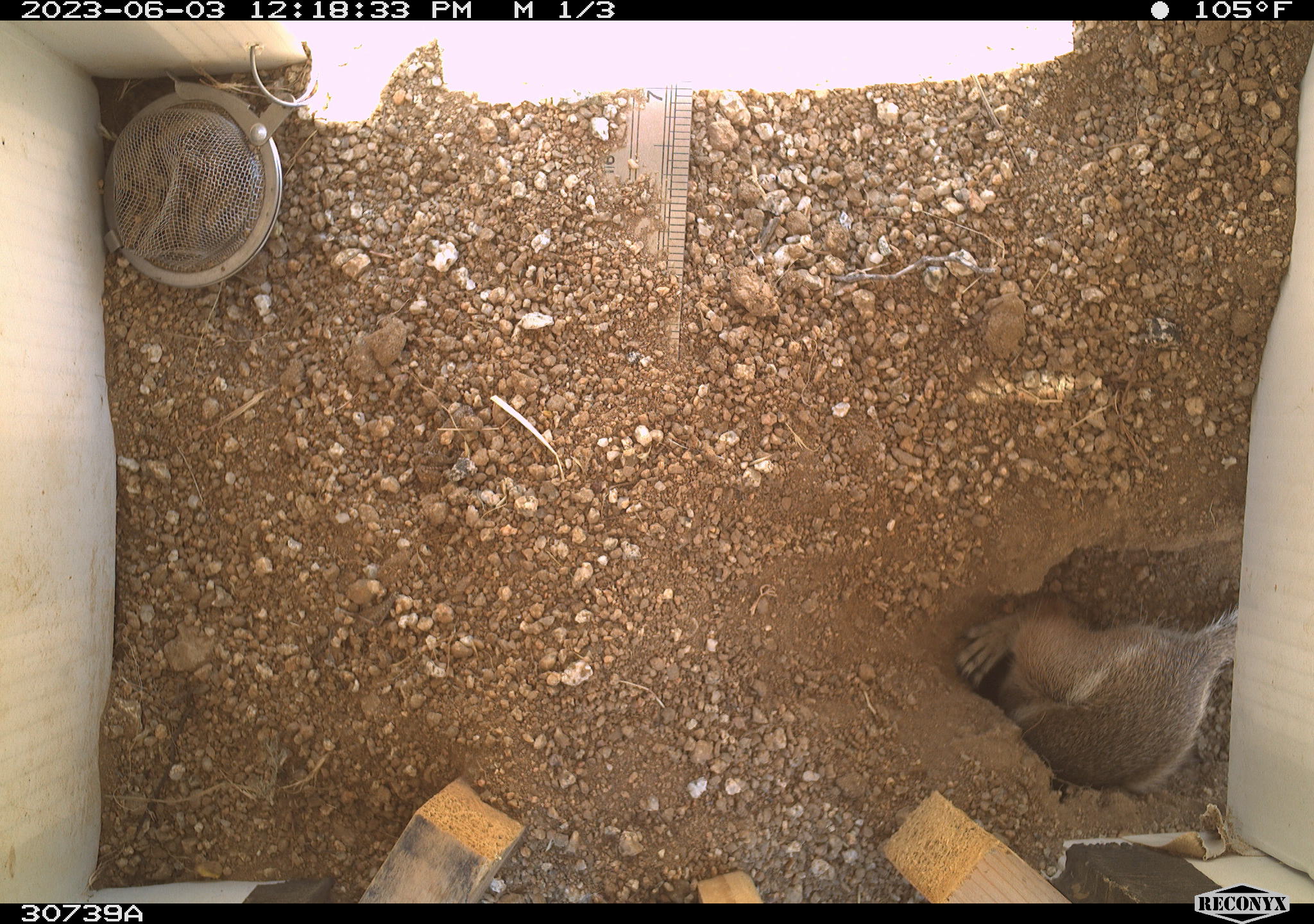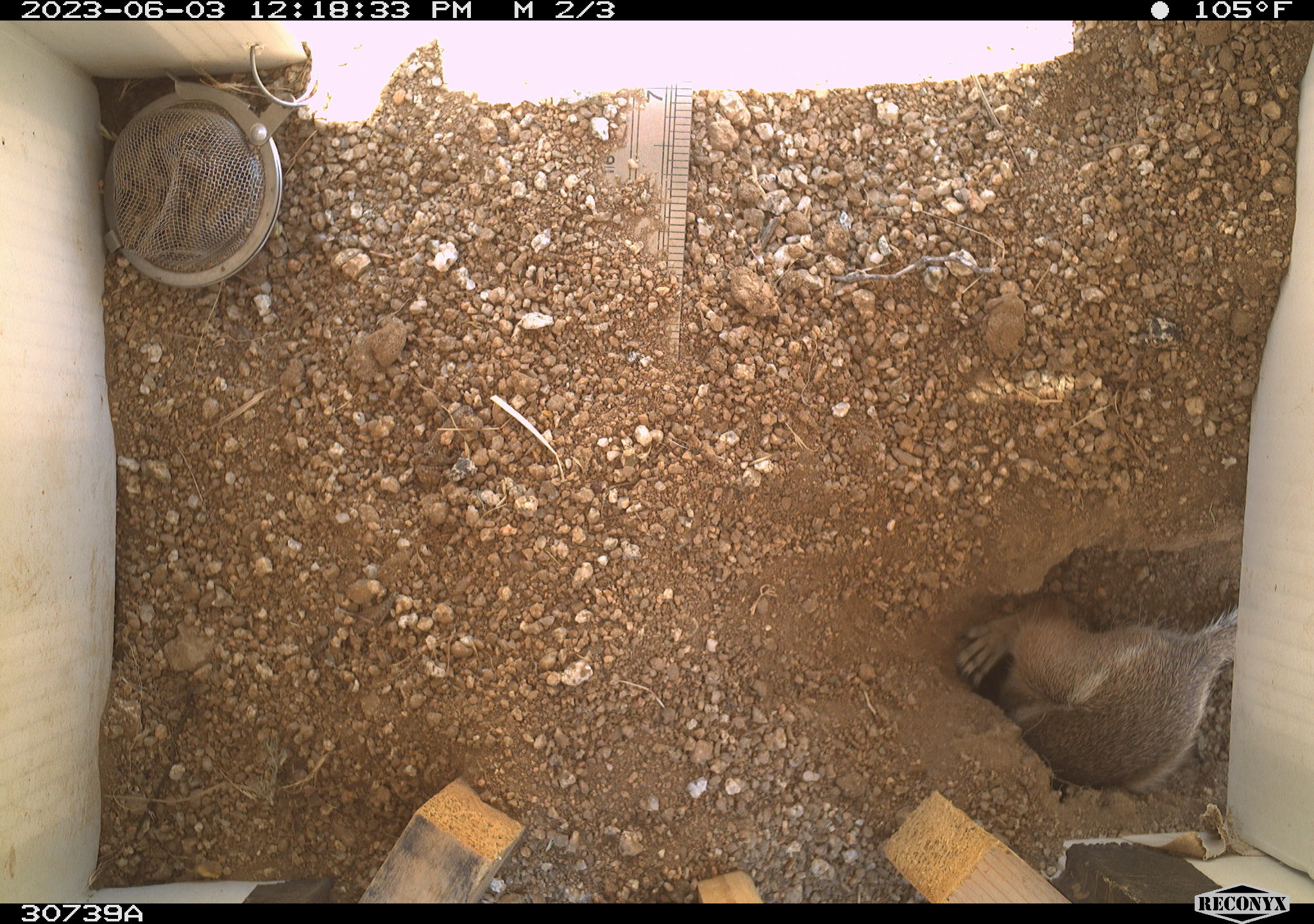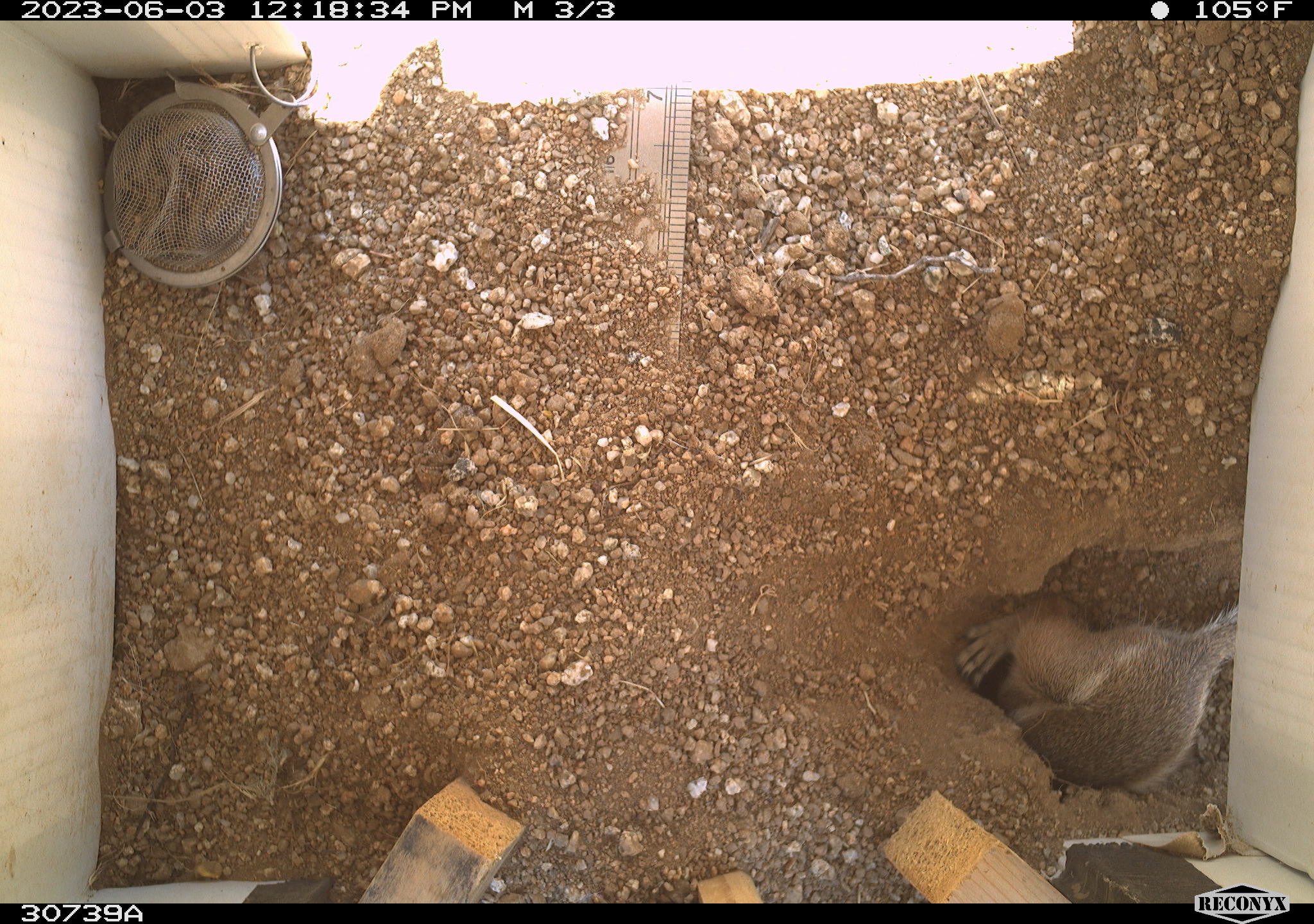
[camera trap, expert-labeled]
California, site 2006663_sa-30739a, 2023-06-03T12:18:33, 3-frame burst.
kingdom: Animalia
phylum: Chordata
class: Mammalia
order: Rodentia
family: Sciuridae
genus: Ammospermophilus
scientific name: Ammospermophilus leucurus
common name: white-tailed antelope squirrel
White-tailed antelope squirrel (Ammospermophilus leucurus).